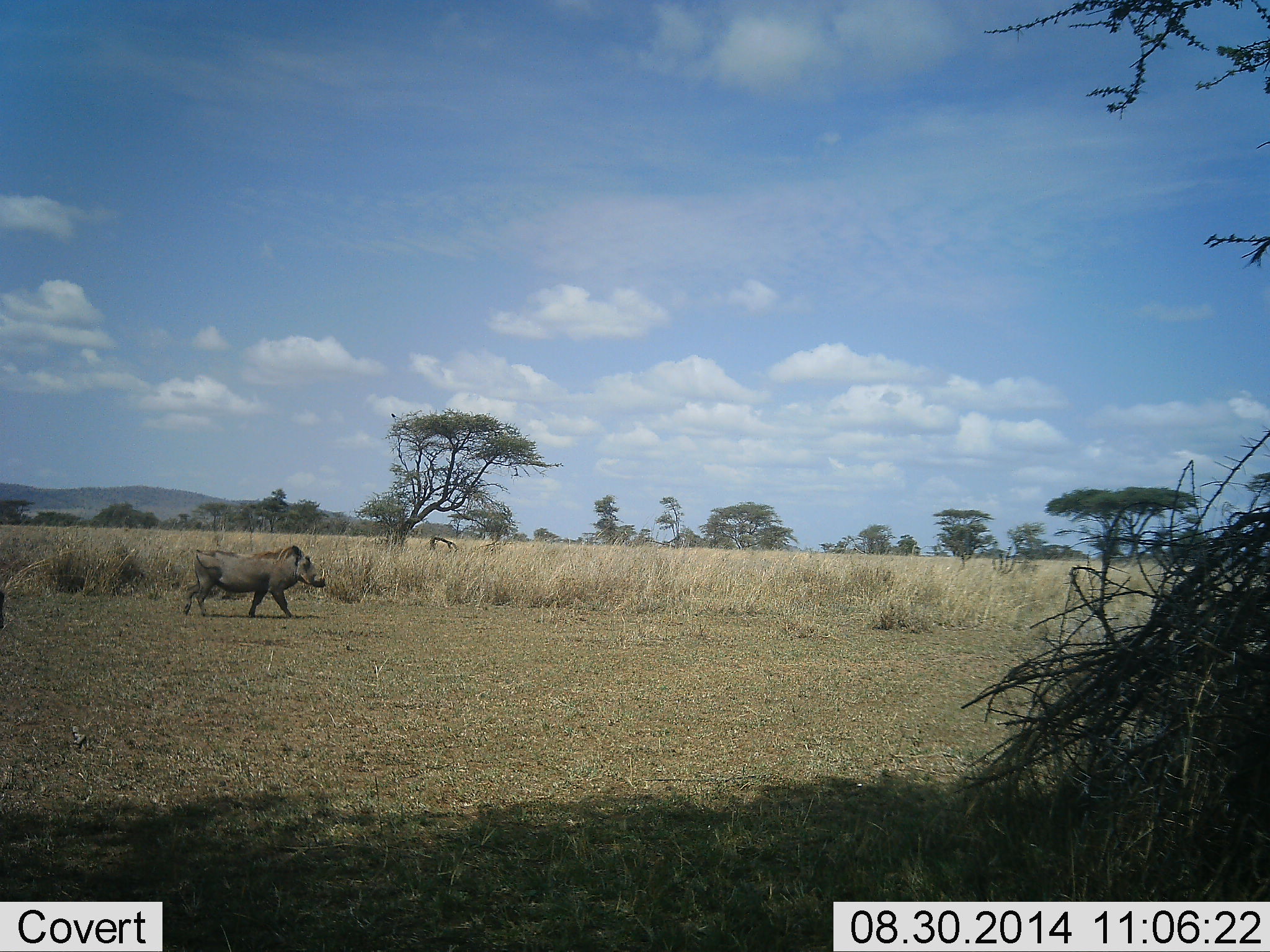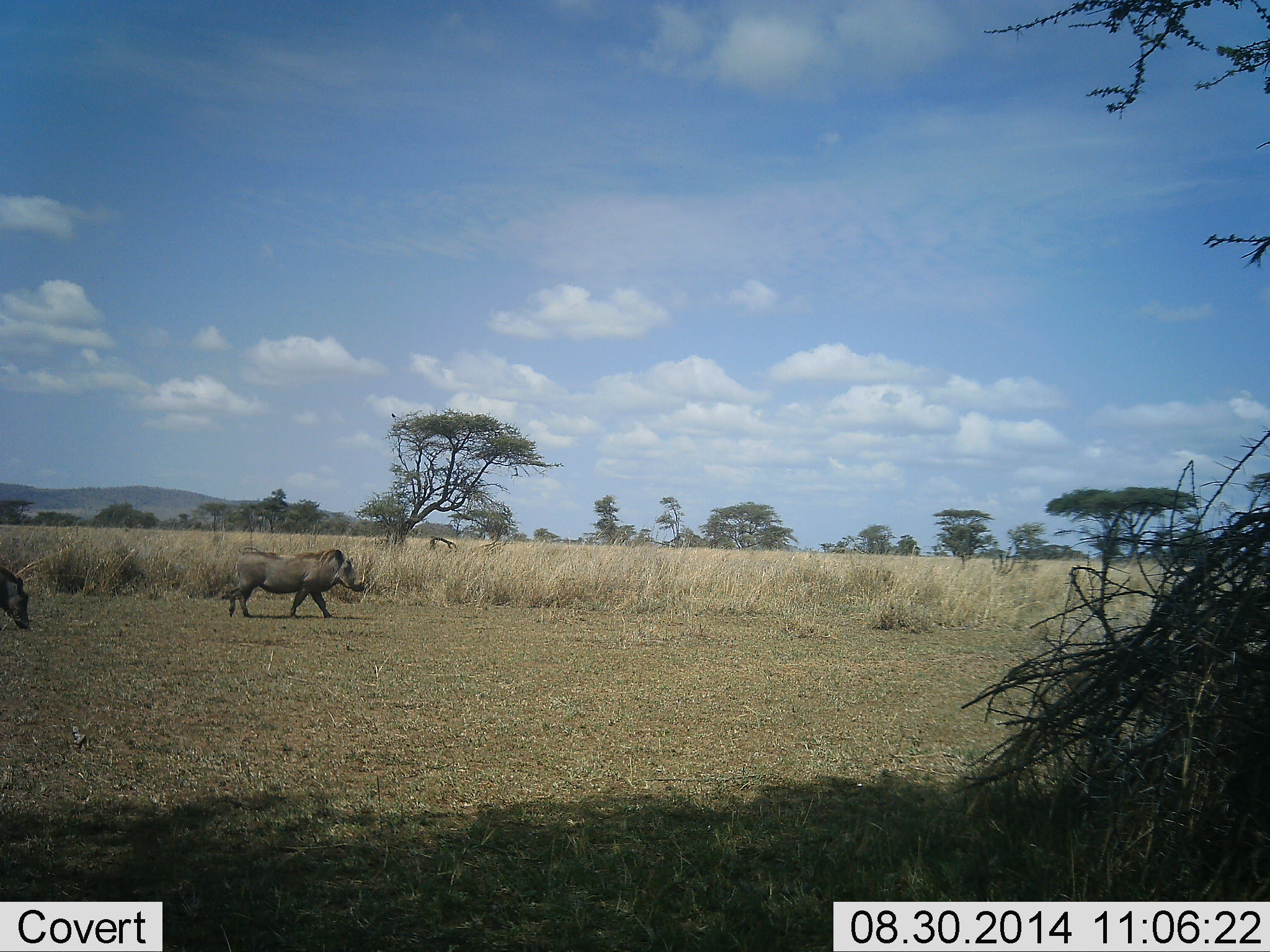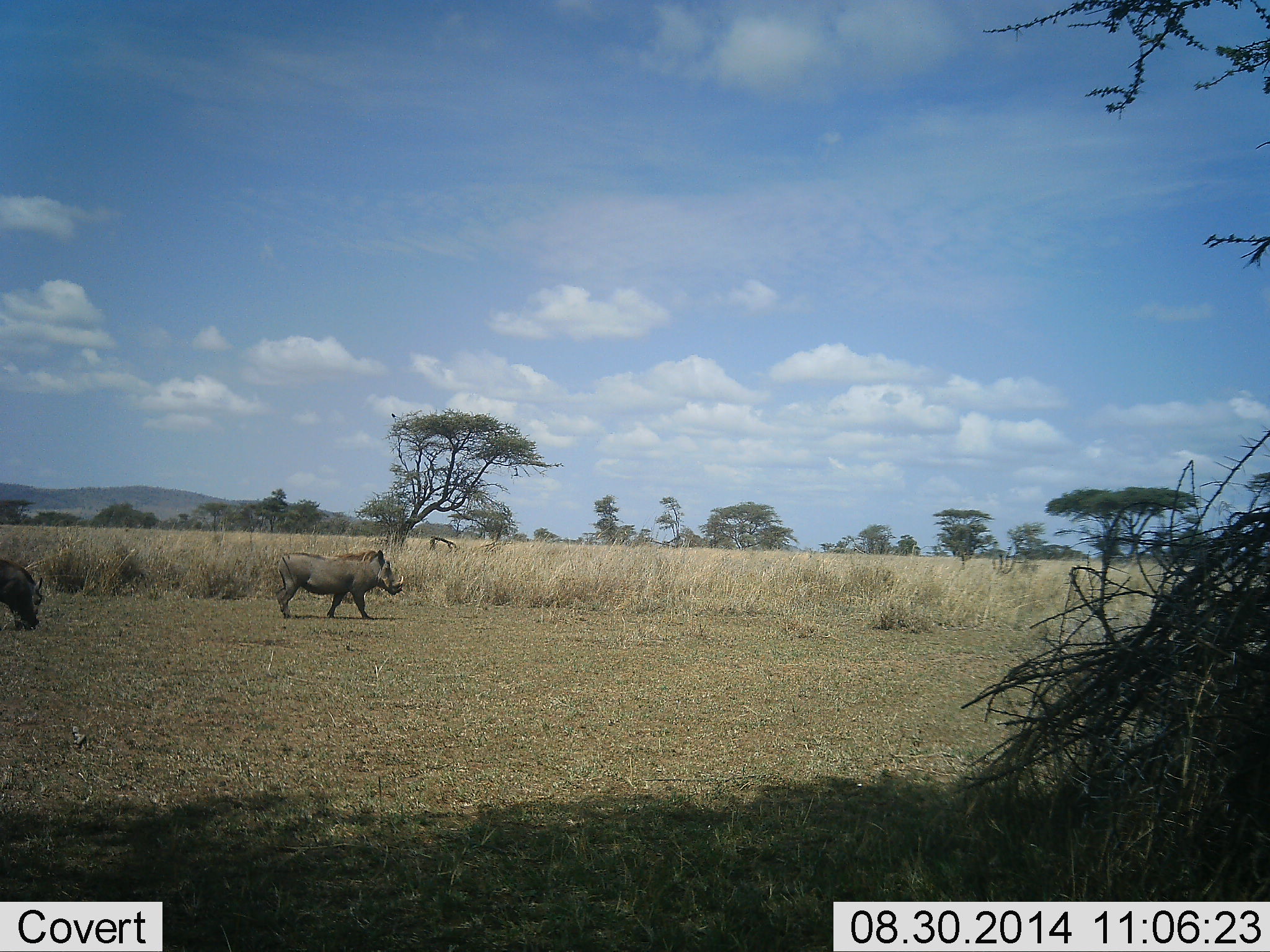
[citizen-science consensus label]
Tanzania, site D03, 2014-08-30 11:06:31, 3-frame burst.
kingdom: Animalia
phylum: Chordata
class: Mammalia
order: Artiodactyla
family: Suidae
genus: Phacochoerus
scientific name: Phacochoerus africanus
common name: warthog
Warthog (Phacochoerus africanus), count 2. Behavior (volunteer vote fractions): standing 10%, resting 0%, moving 100%, interacting 0%. Young present (vote fraction): 0%. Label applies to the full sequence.